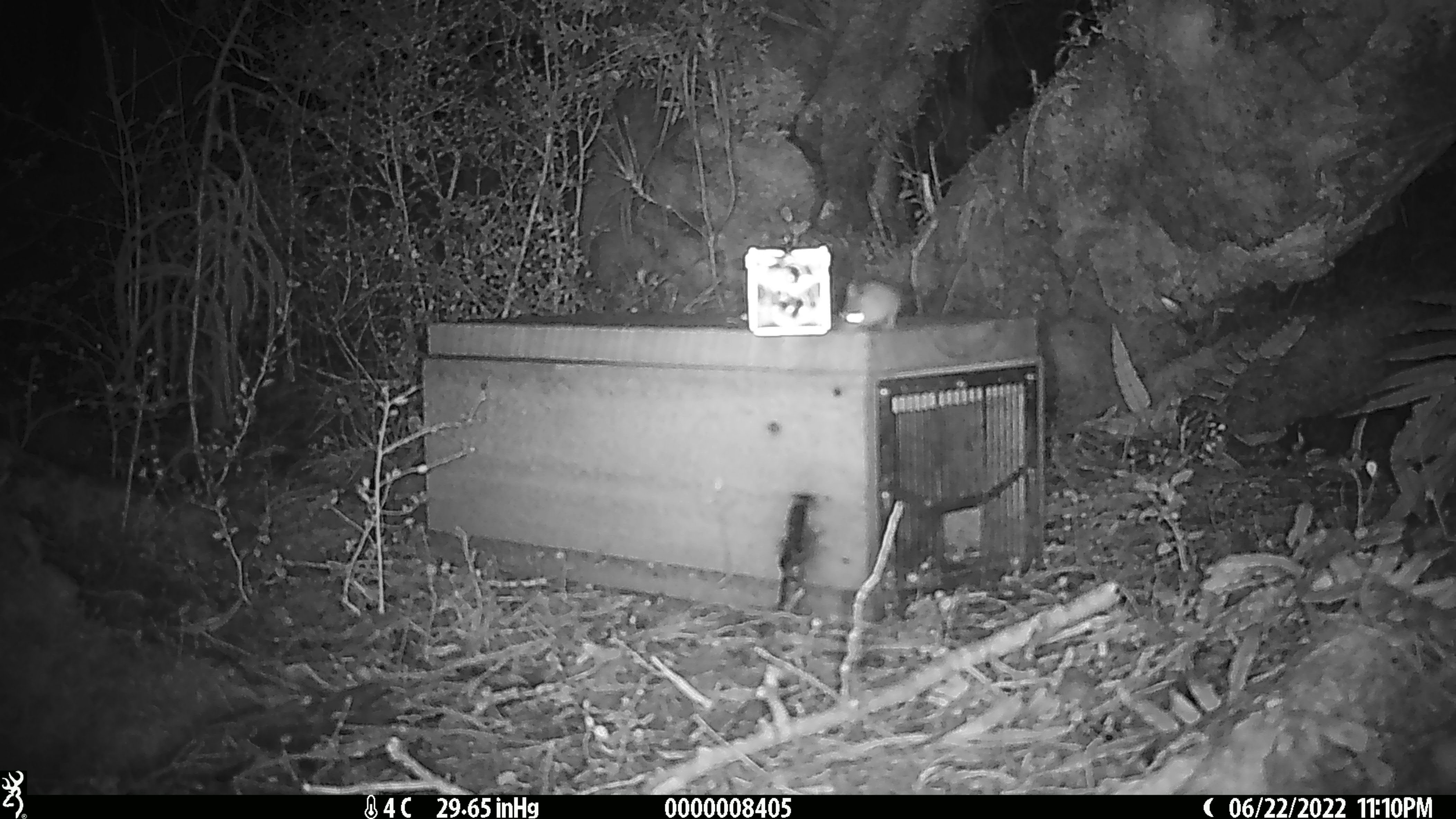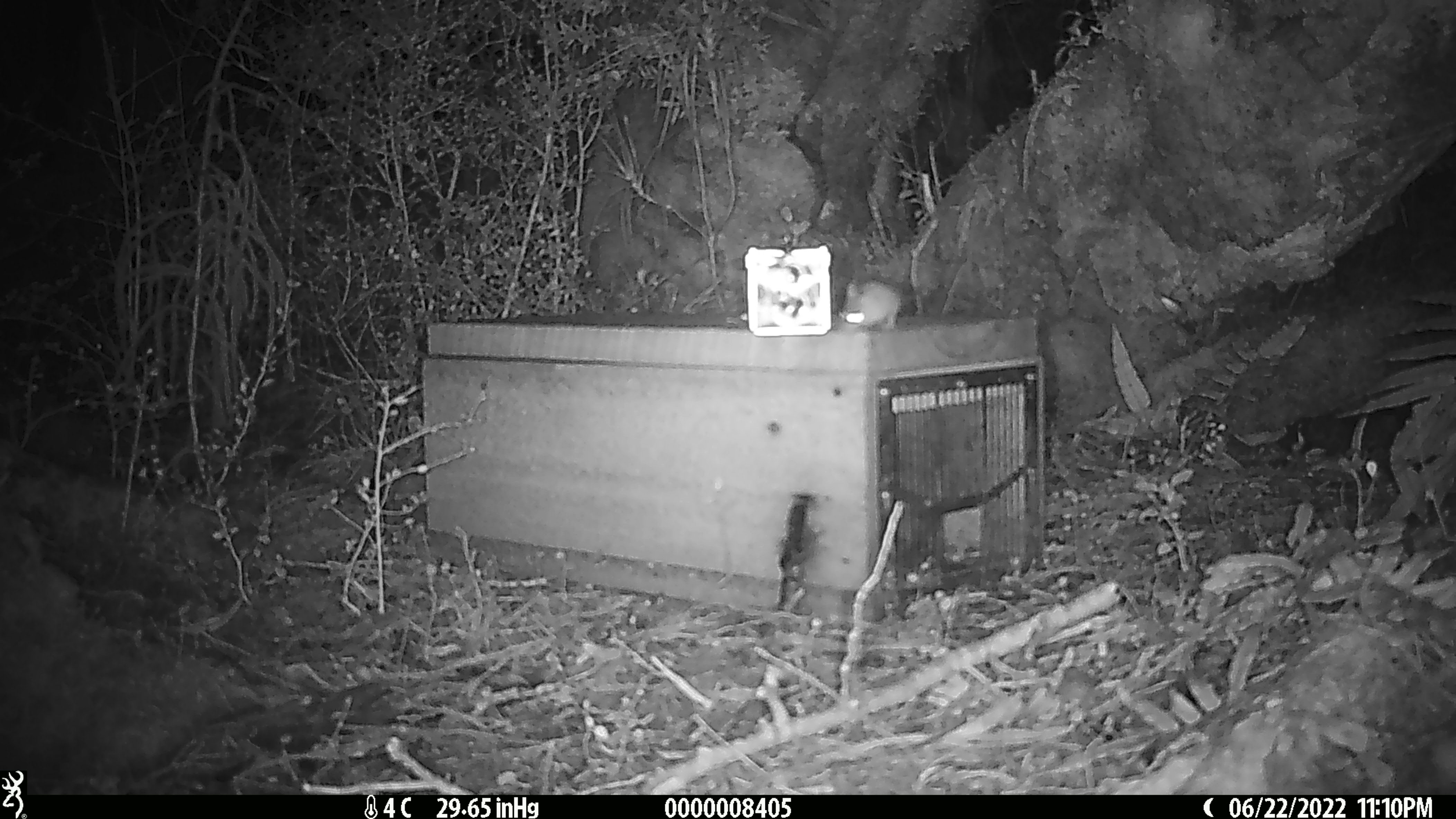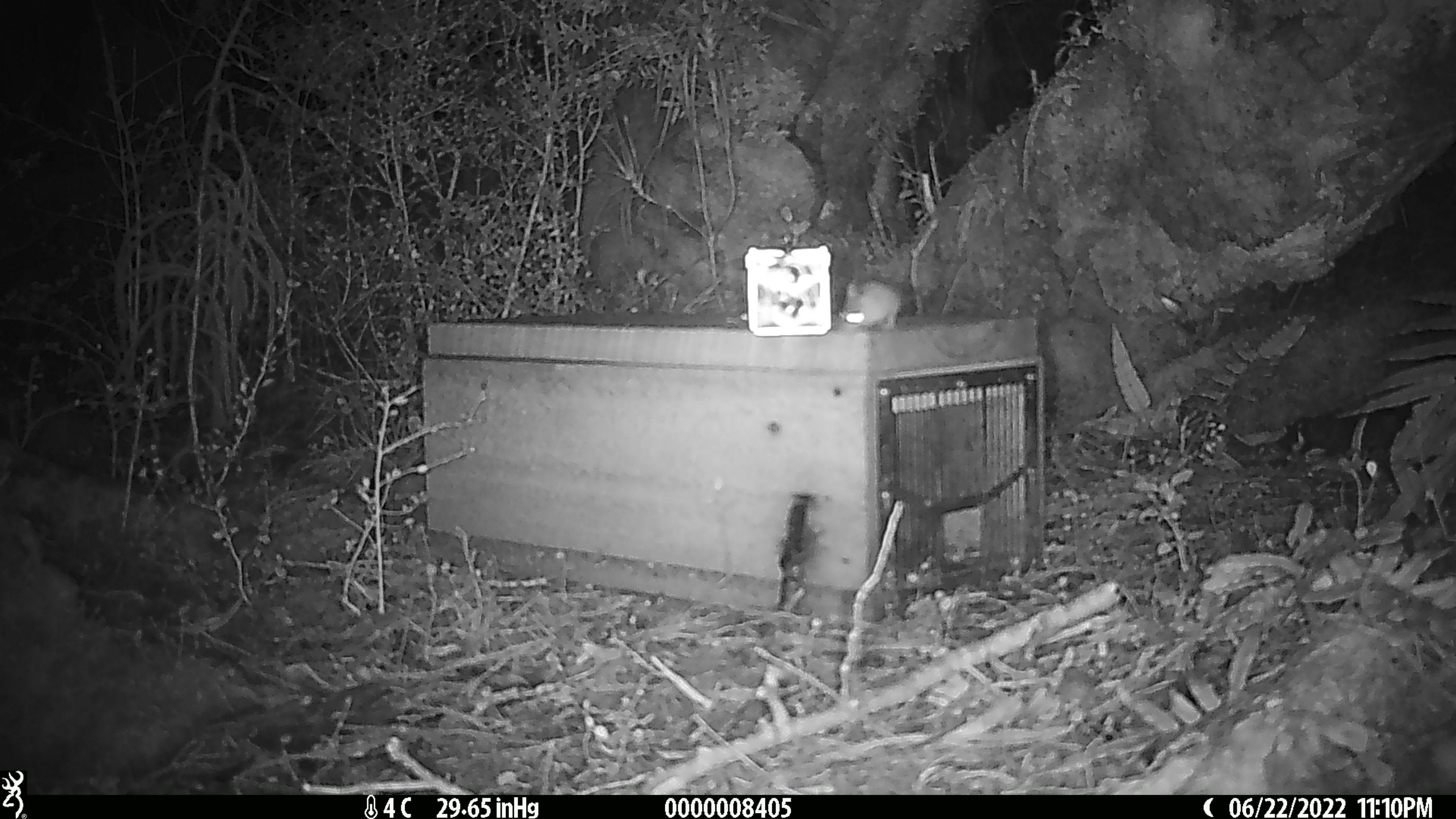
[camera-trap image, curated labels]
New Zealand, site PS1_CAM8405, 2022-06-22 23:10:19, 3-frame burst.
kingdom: Animalia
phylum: Chordata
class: Mammalia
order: Rodentia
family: Muridae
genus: Mus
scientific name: Mus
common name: mouse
Mouse (Mus).